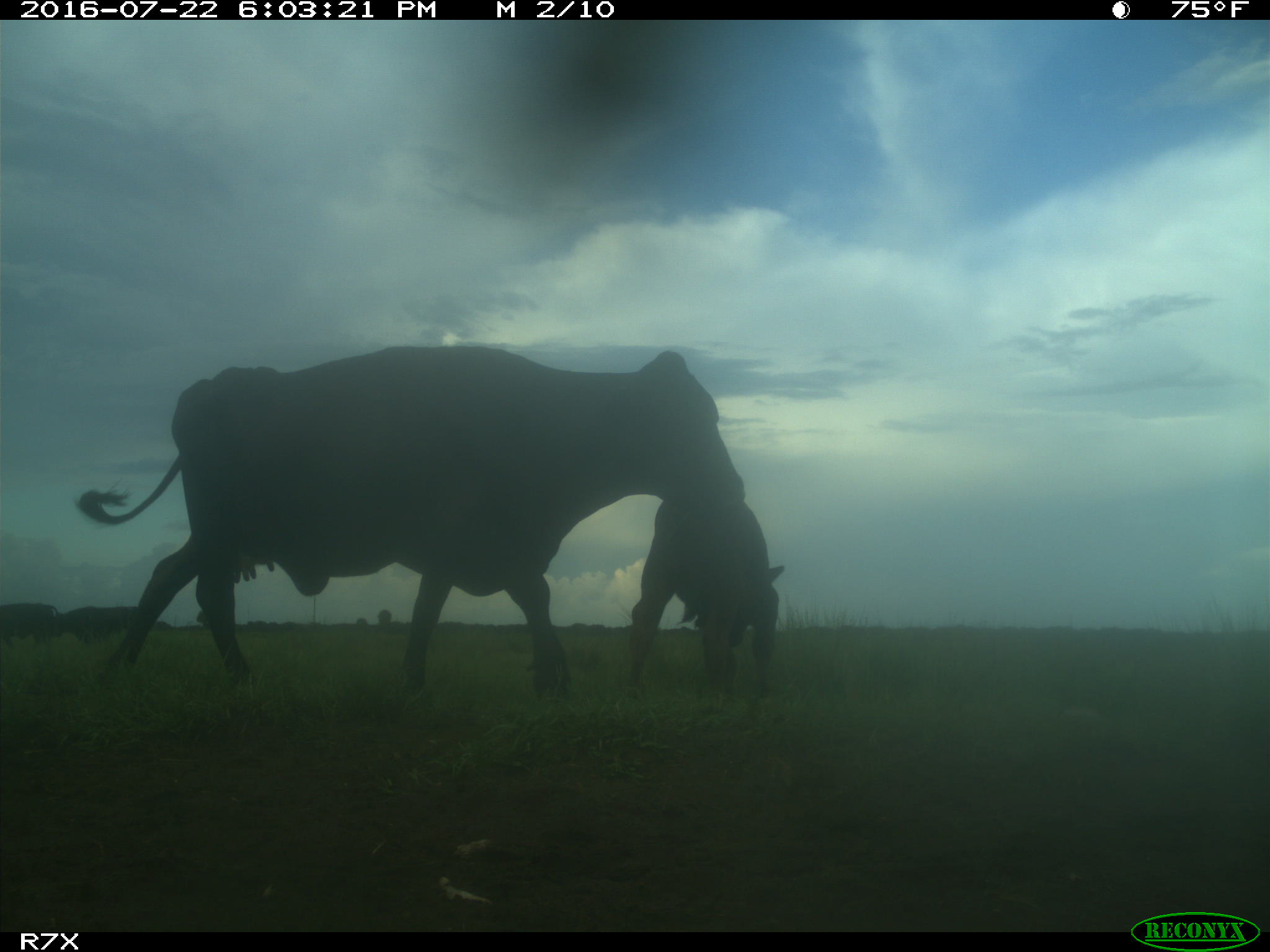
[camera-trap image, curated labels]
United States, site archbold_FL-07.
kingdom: Animalia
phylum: Chordata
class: Mammalia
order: Artiodactyla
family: Bovidae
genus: Bos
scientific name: Bos taurus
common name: domestic cow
Bos taurus (domestic cow).